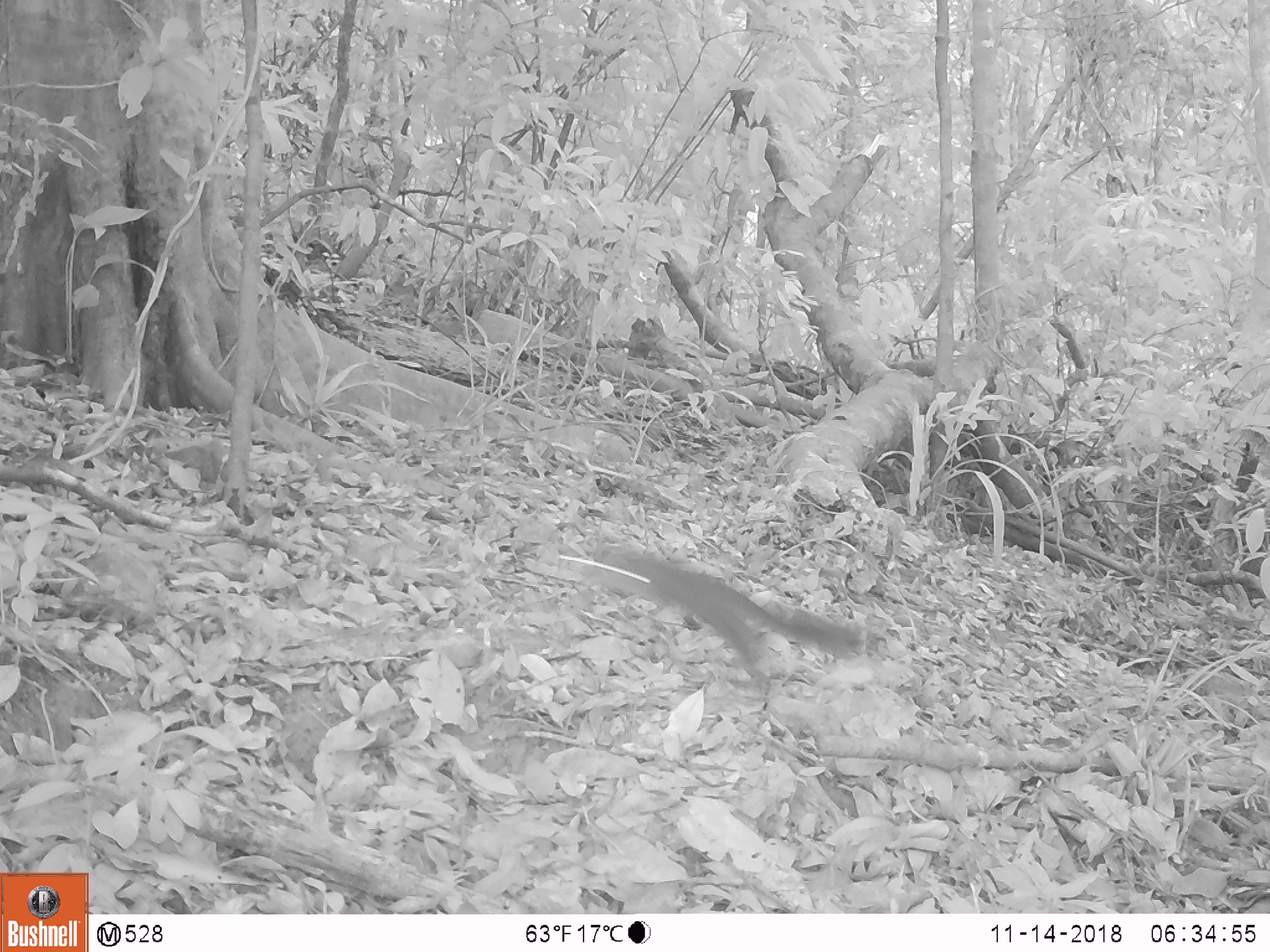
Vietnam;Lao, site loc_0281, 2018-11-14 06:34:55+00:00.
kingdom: Animalia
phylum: Chordata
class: Mammalia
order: Rodentia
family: Sciuridae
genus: Sciurus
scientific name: Sciurus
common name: squirrel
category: unidentified squirrel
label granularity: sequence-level